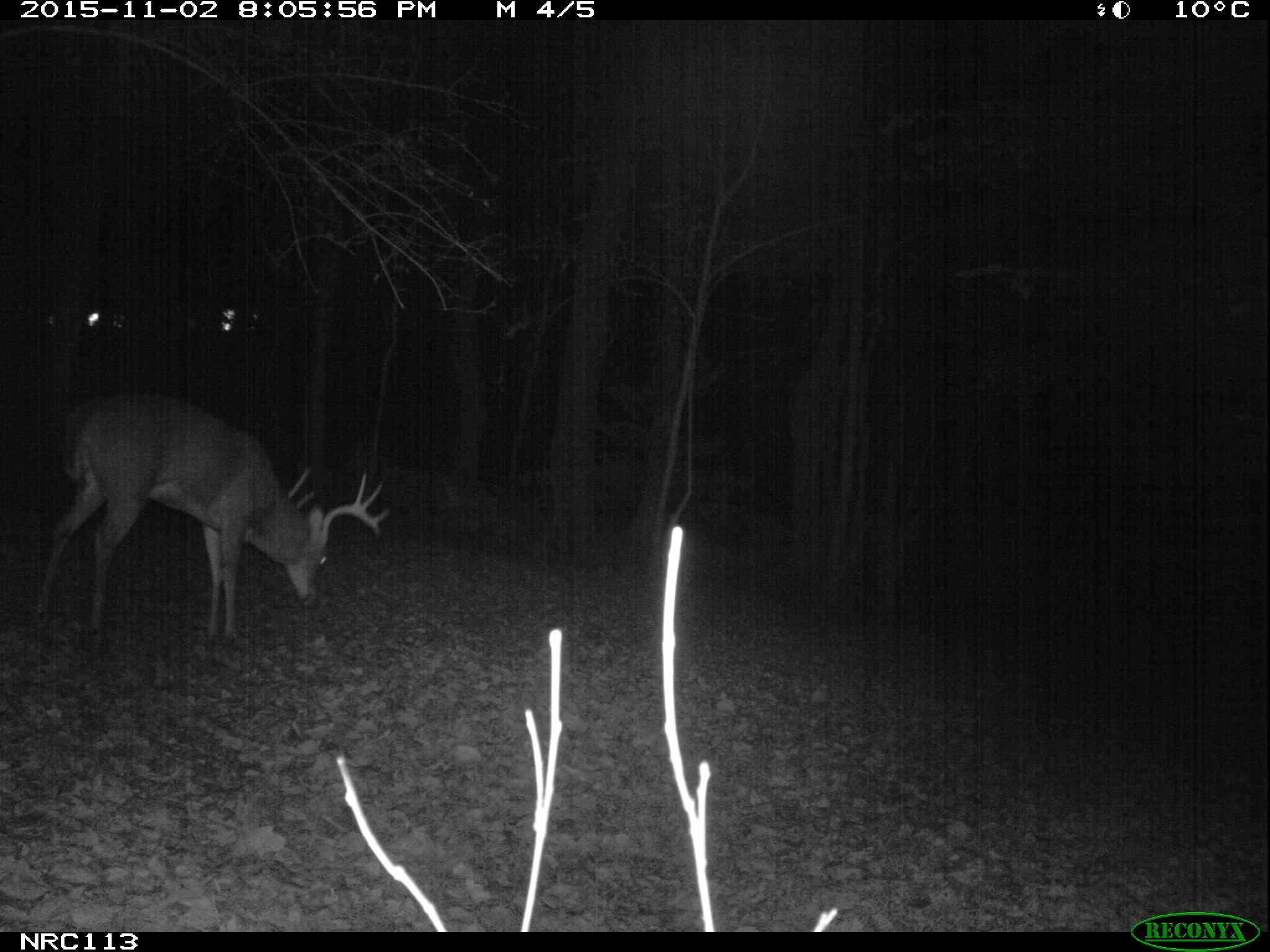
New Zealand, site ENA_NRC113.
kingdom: Animalia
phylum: Chordata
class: Mammalia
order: Artiodactyla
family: Cervidae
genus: Odocoileus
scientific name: Odocoileus virginianus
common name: white-tailed deer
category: white tailed deer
White tailed deer (white-tailed deer) (Odocoileus virginianus).